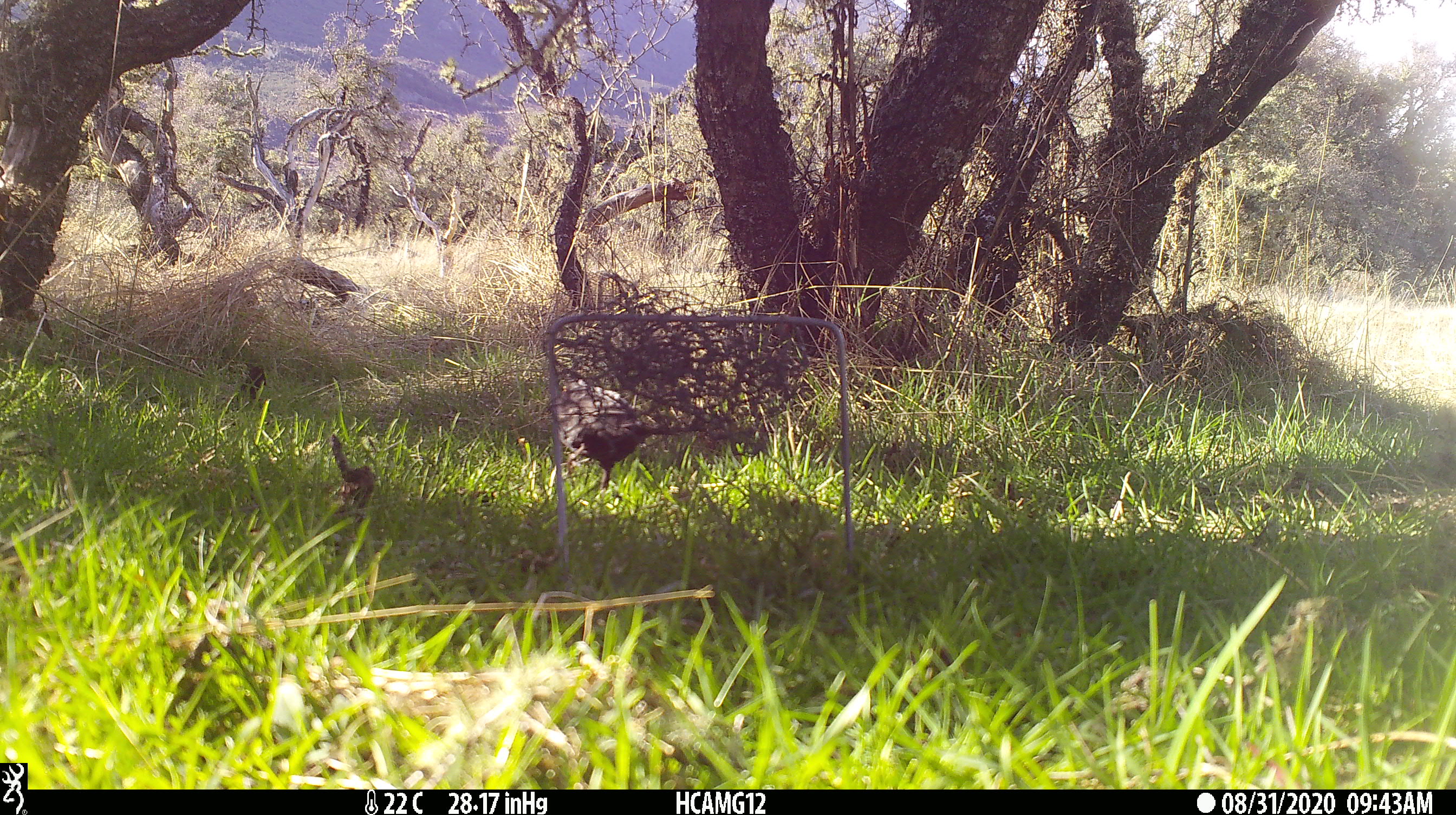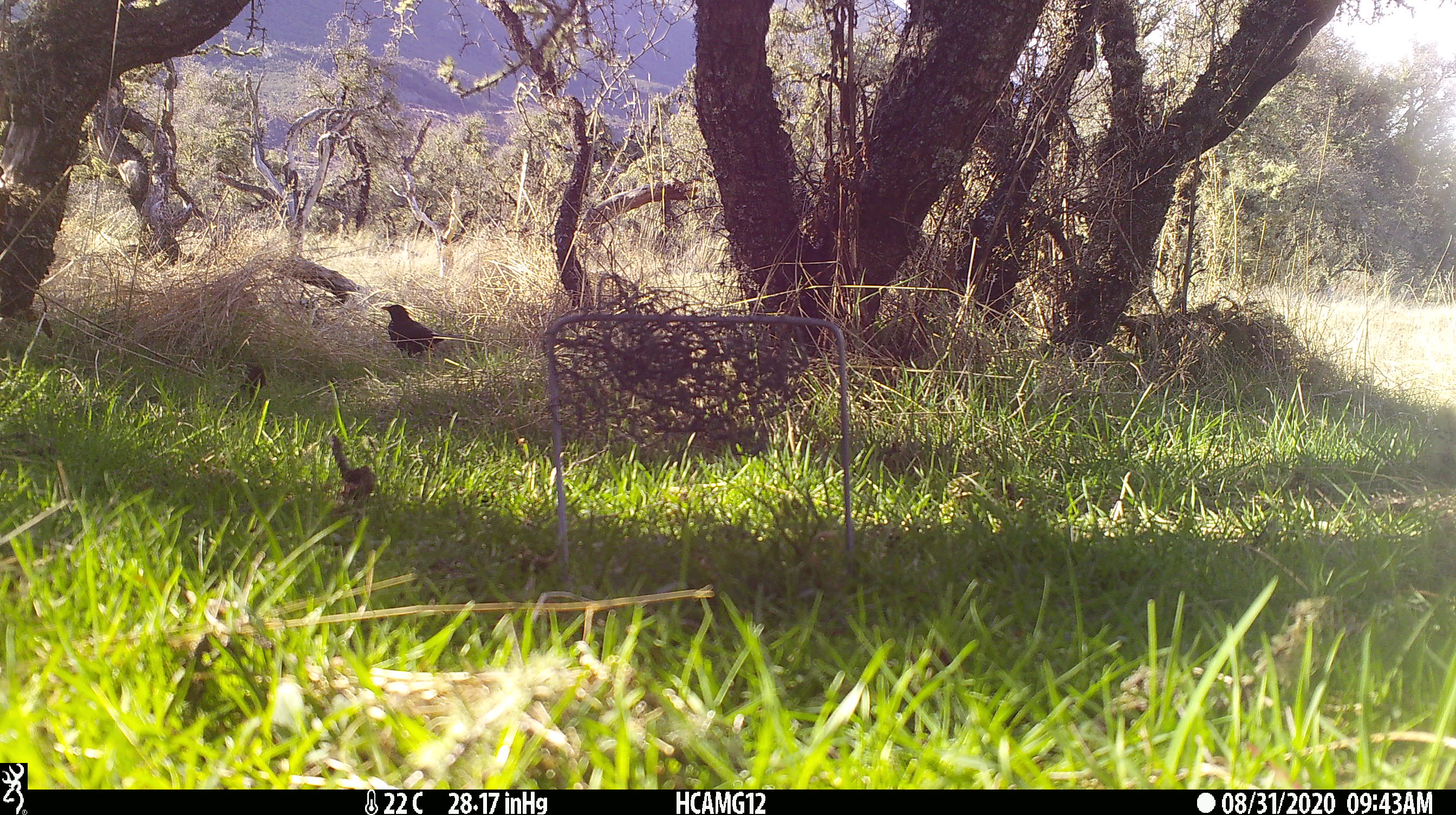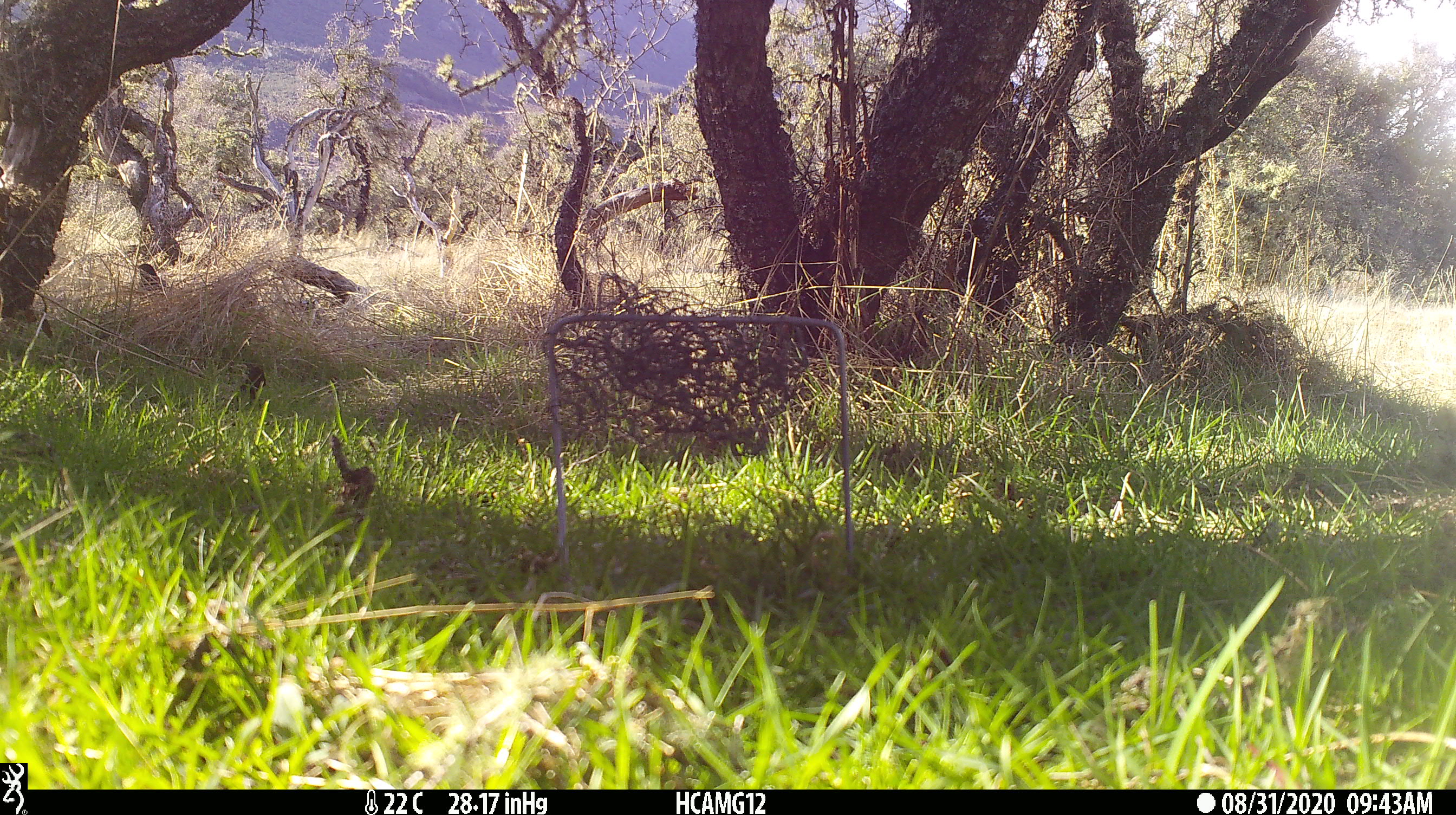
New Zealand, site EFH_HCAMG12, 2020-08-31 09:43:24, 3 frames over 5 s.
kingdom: Animalia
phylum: Chordata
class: Aves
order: Passeriformes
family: Turdidae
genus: Turdus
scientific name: Turdus merula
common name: eurasian blackbird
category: blackbird